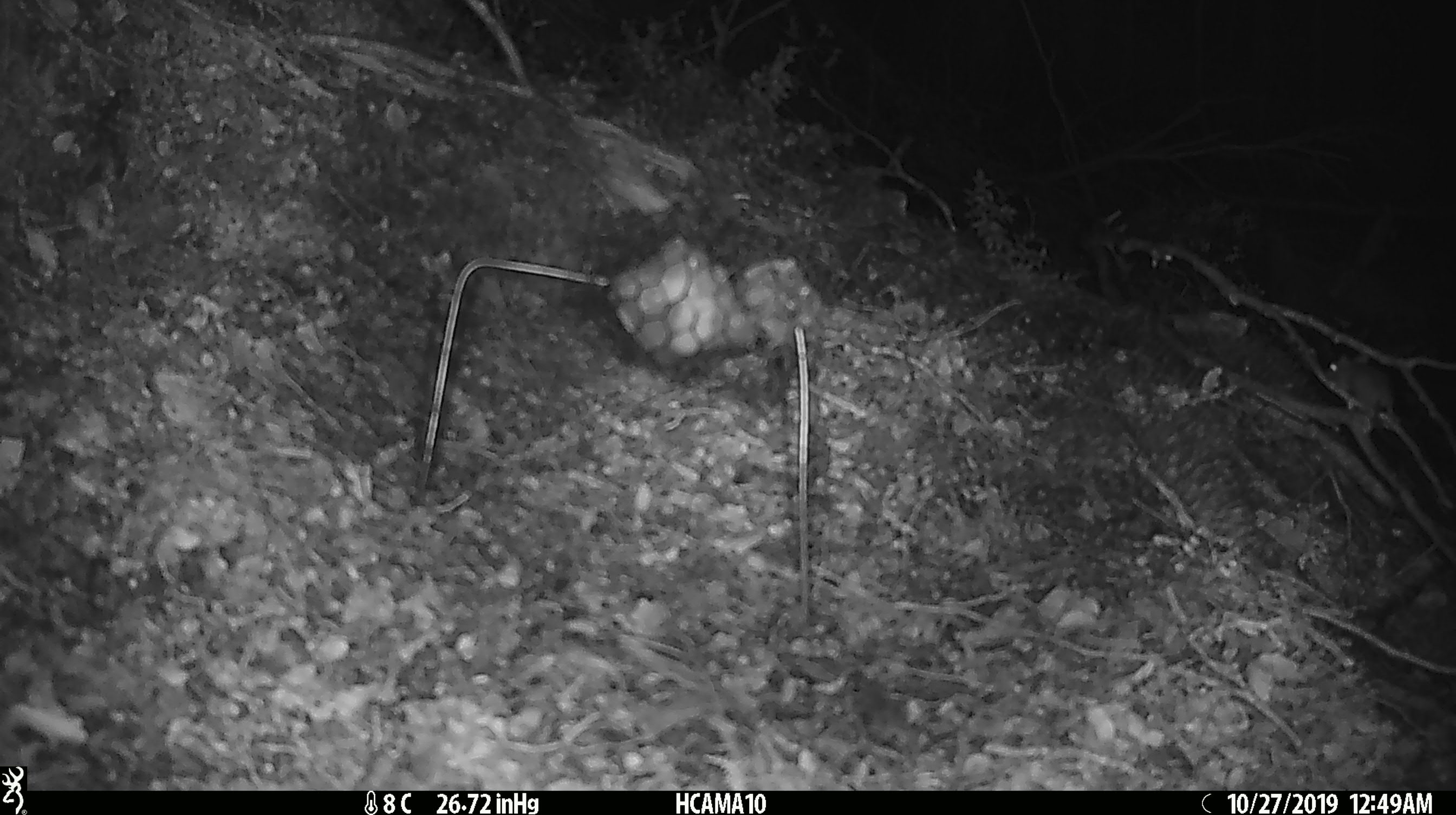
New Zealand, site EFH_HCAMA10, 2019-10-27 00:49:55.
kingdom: Animalia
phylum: Chordata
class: Mammalia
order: Rodentia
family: Muridae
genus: Mus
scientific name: Mus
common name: mouse